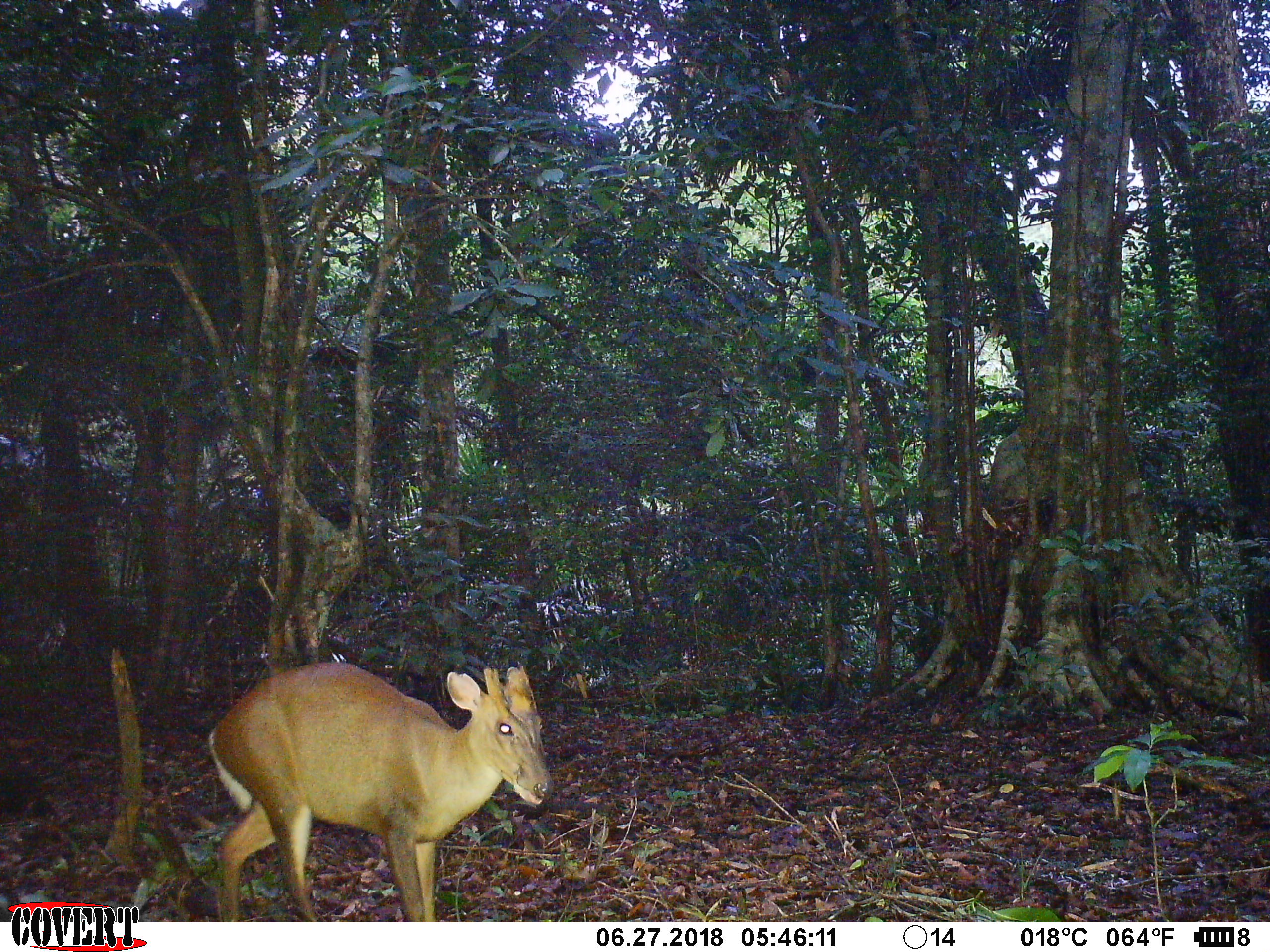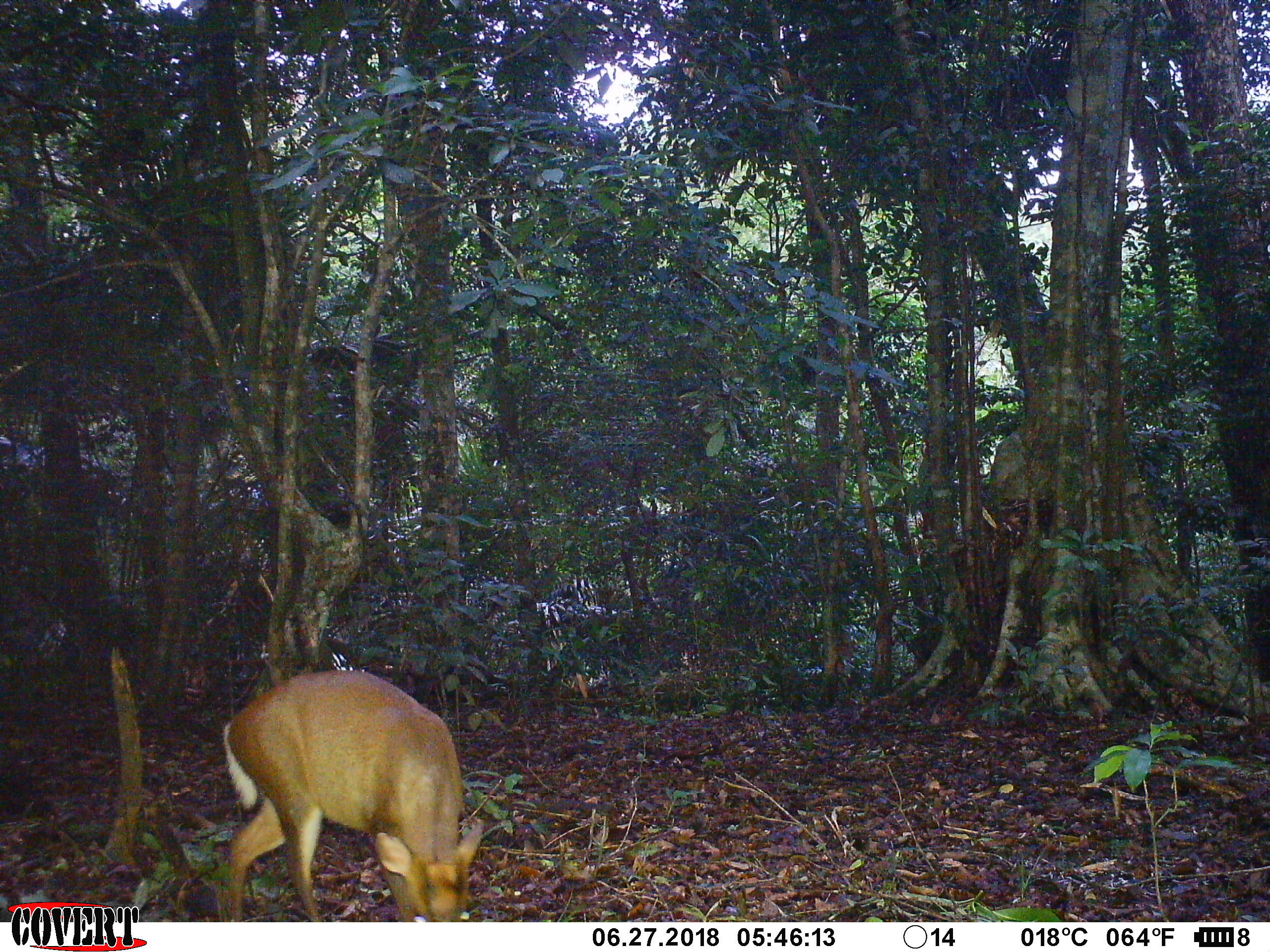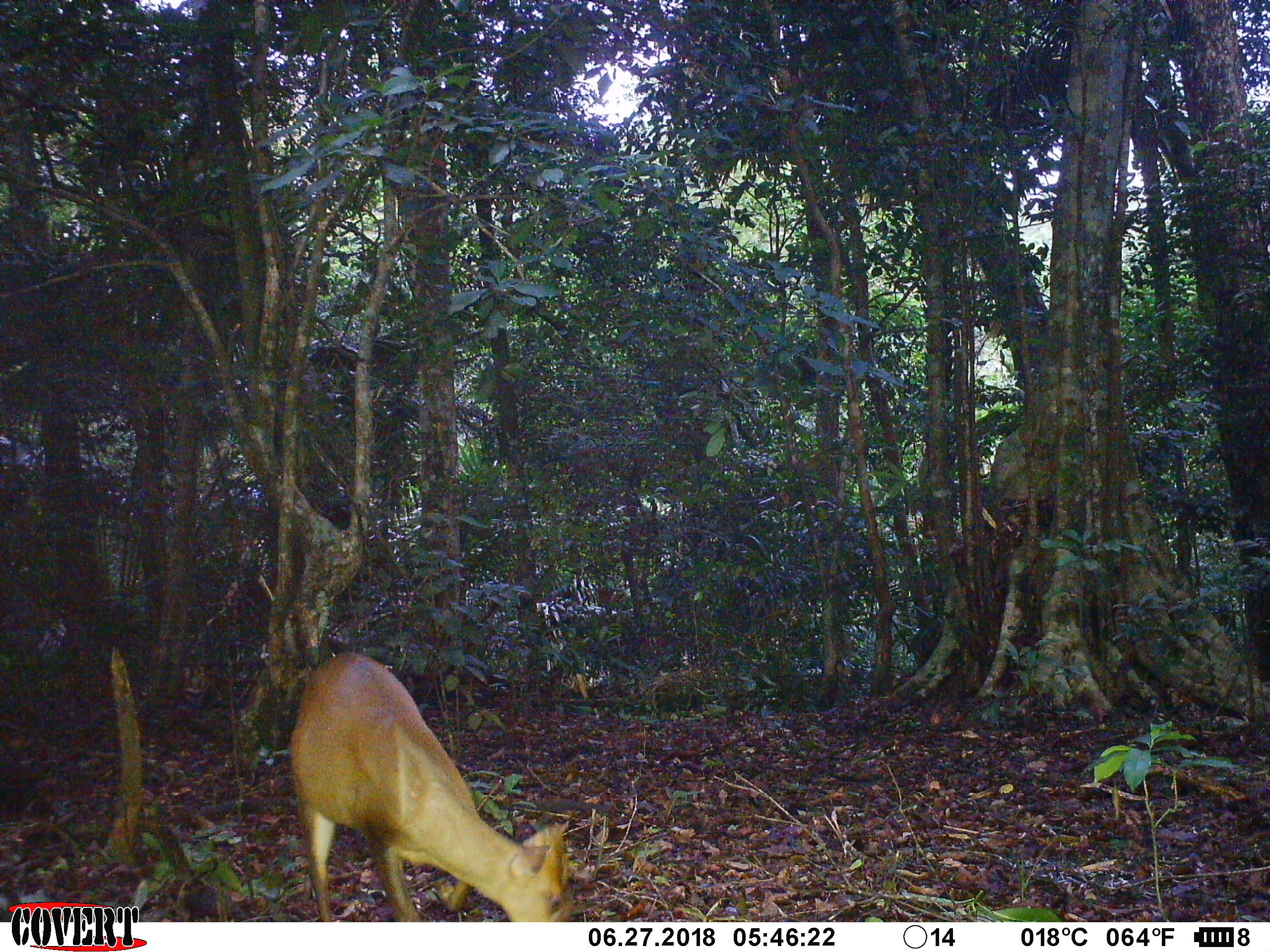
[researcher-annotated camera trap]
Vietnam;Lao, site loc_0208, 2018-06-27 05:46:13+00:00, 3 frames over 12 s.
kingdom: Animalia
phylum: Chordata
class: Mammalia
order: Artiodactyla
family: Cervidae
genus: Muntiacus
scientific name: Muntiacus rooseveltorum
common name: roosevelt's muntjac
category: roosevelts muntjac group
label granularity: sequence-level